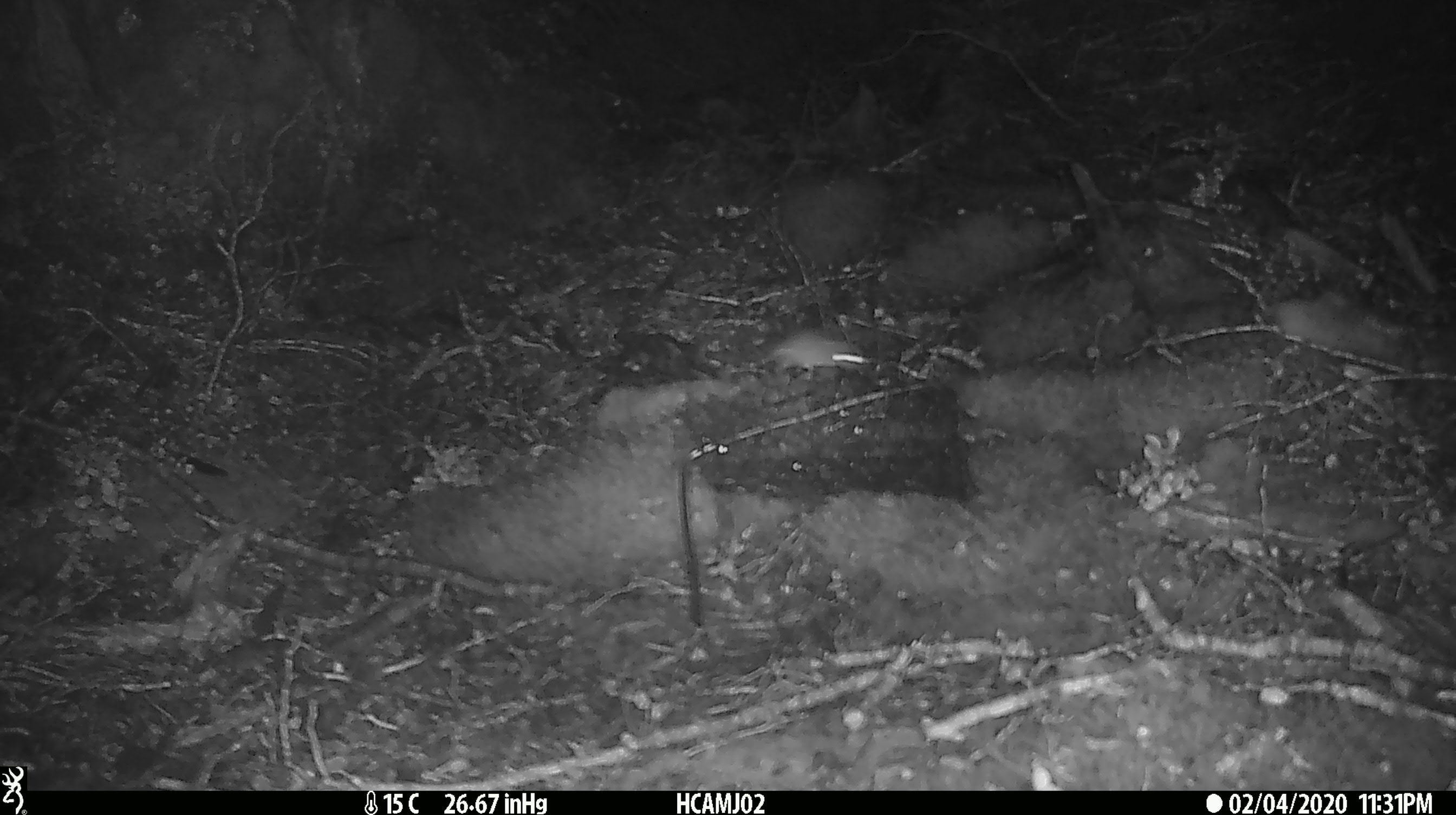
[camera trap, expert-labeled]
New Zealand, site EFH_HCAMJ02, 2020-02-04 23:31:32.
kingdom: Animalia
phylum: Chordata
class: Mammalia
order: Rodentia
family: Muridae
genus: Mus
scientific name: Mus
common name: mouse